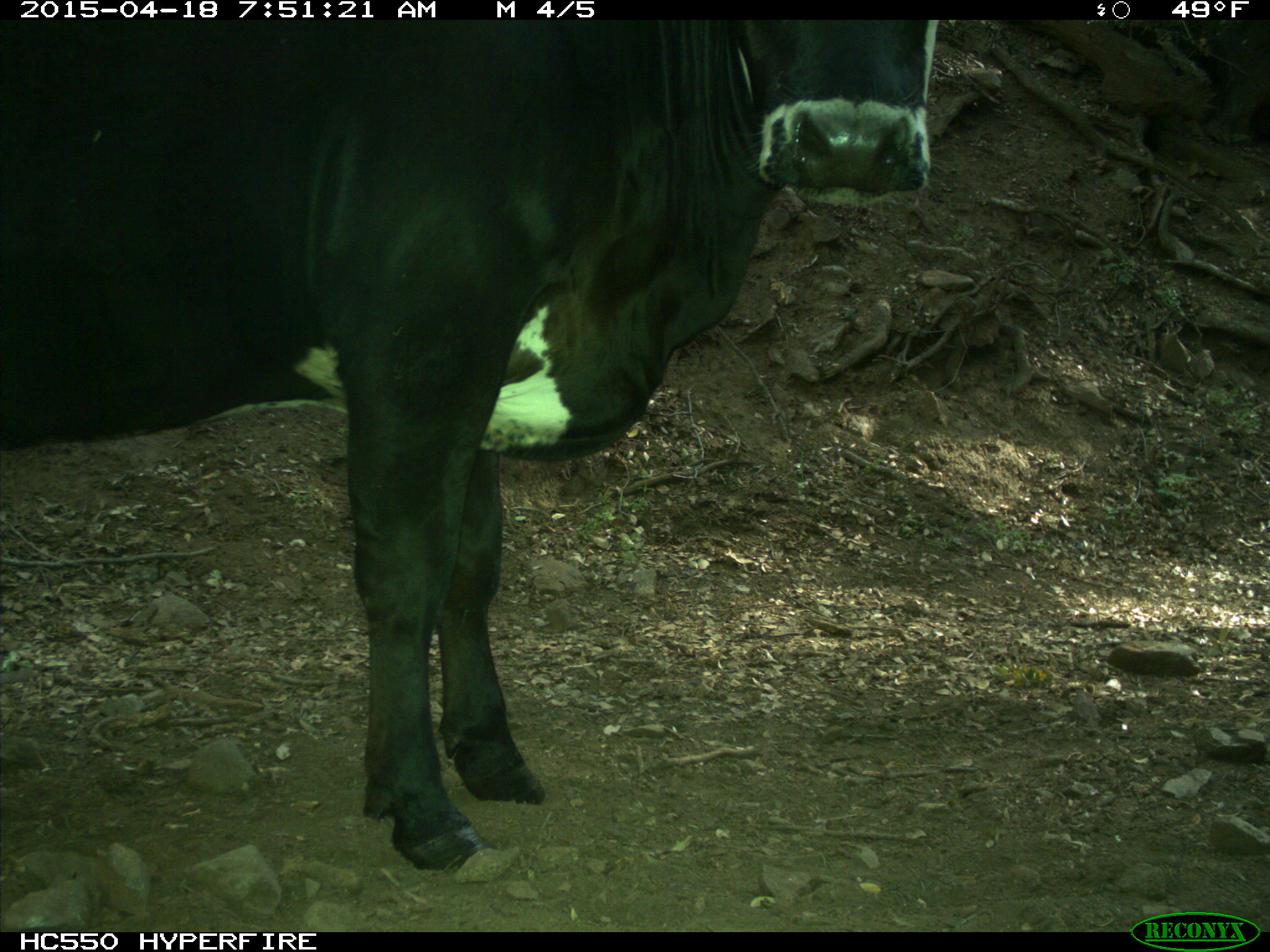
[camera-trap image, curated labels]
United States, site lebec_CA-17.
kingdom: Animalia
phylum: Chordata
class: Mammalia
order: Artiodactyla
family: Bovidae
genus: Bos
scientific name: Bos taurus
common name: domestic cow